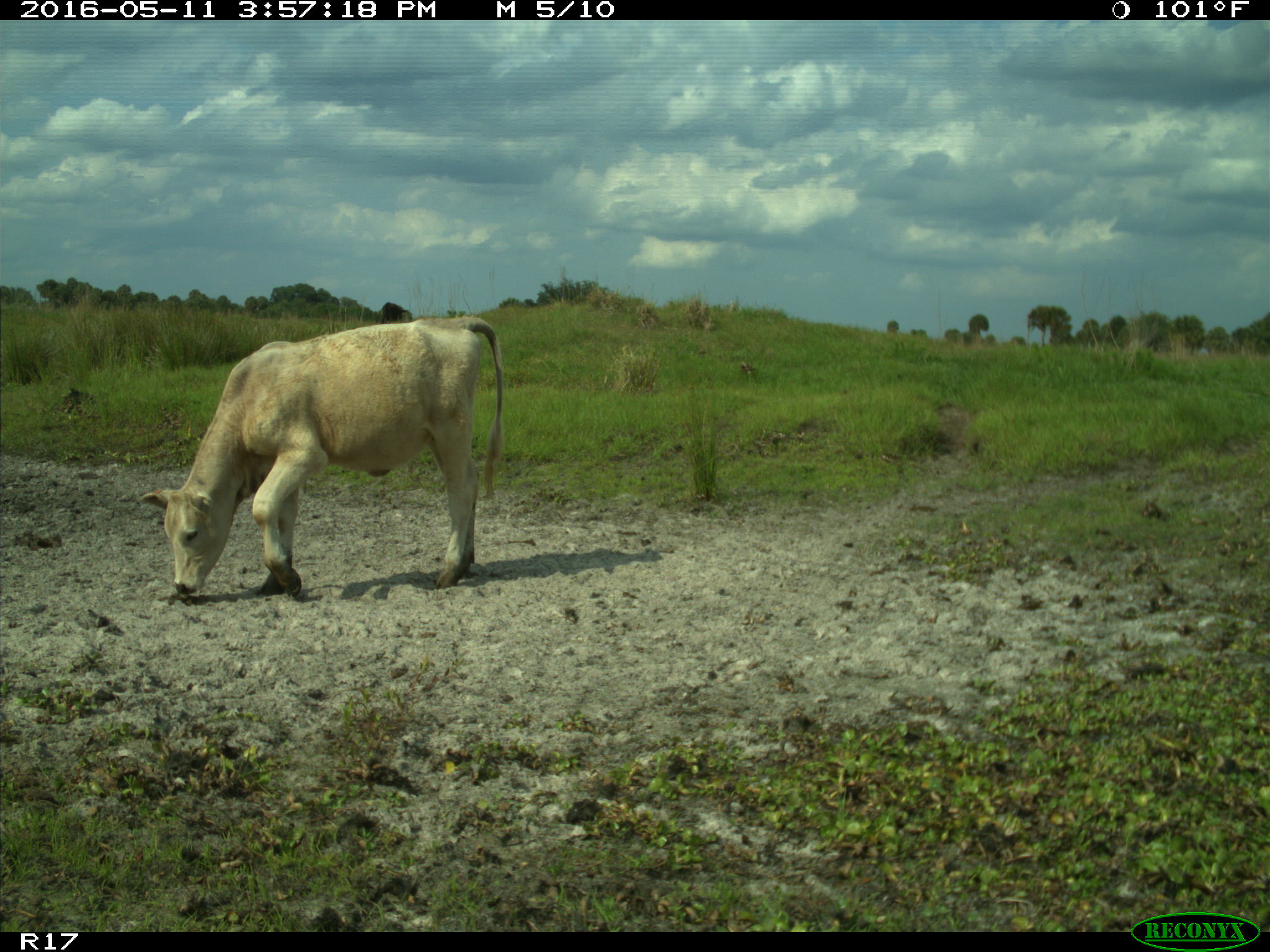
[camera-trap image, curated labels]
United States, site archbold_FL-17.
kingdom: Animalia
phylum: Chordata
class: Mammalia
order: Artiodactyla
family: Bovidae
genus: Bos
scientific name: Bos taurus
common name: domestic cow